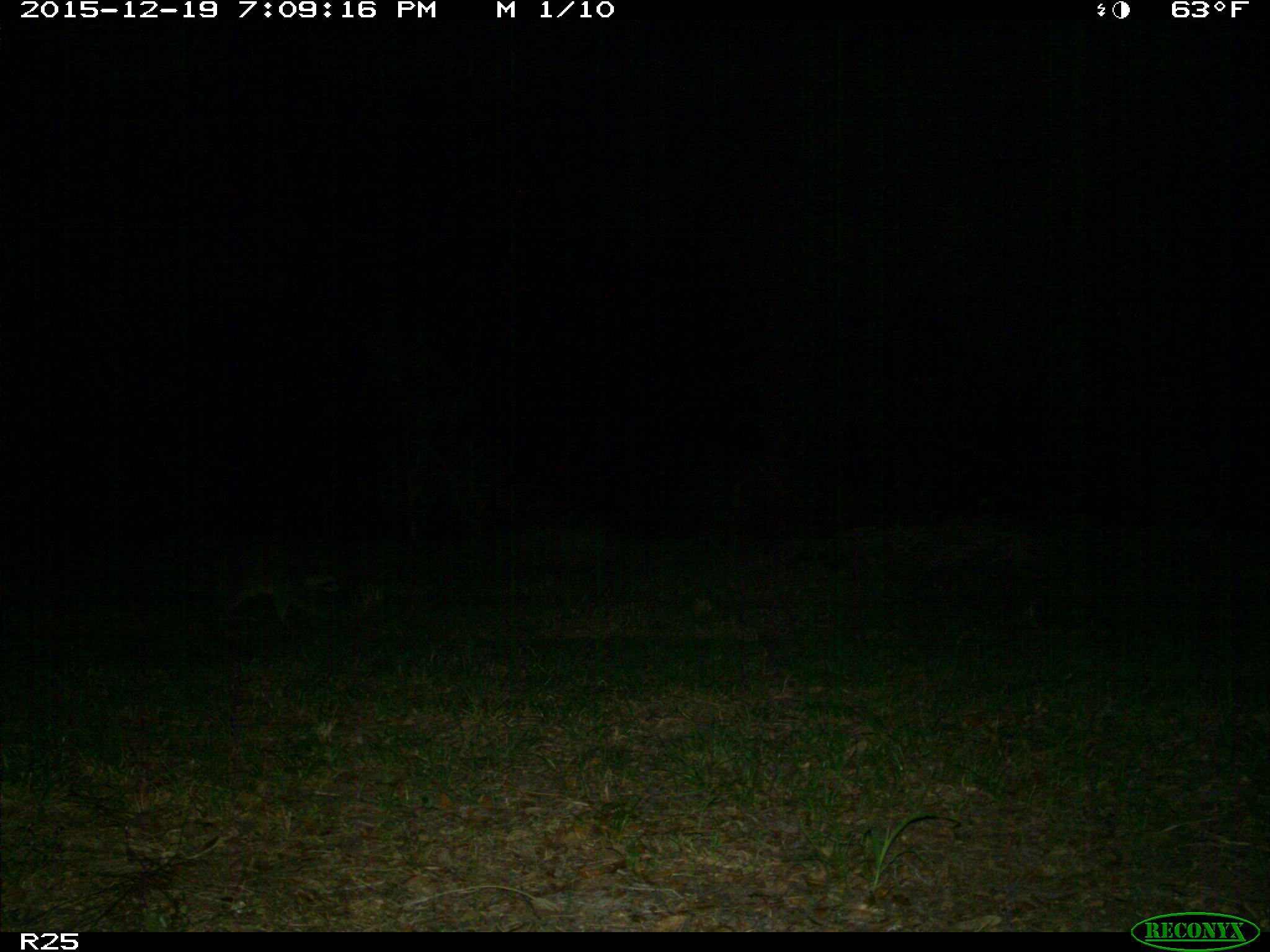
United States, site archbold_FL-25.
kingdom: Animalia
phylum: Chordata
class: Mammalia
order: Carnivora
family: Procyonidae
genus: Procyon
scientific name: Procyon lotor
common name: common raccoon